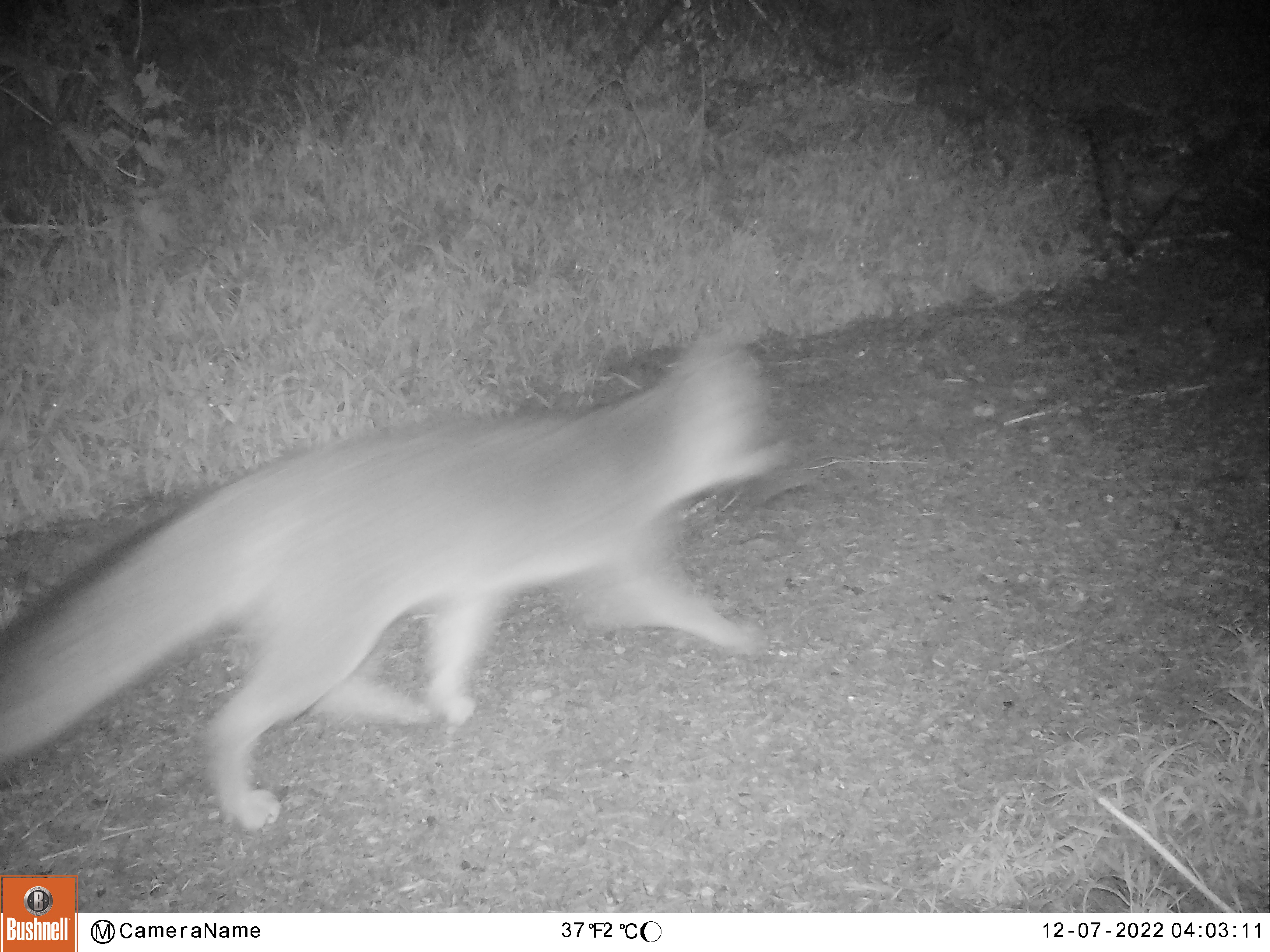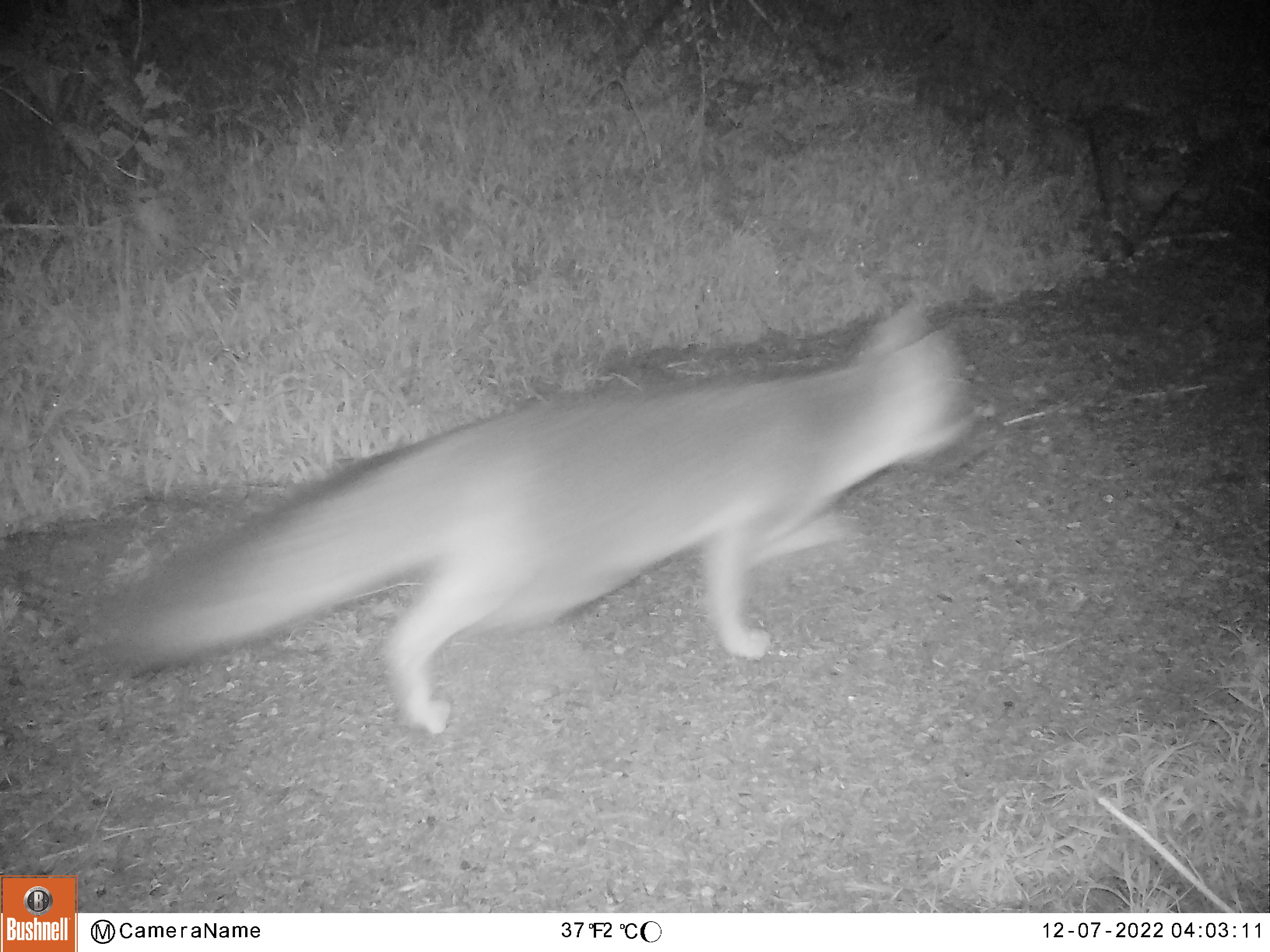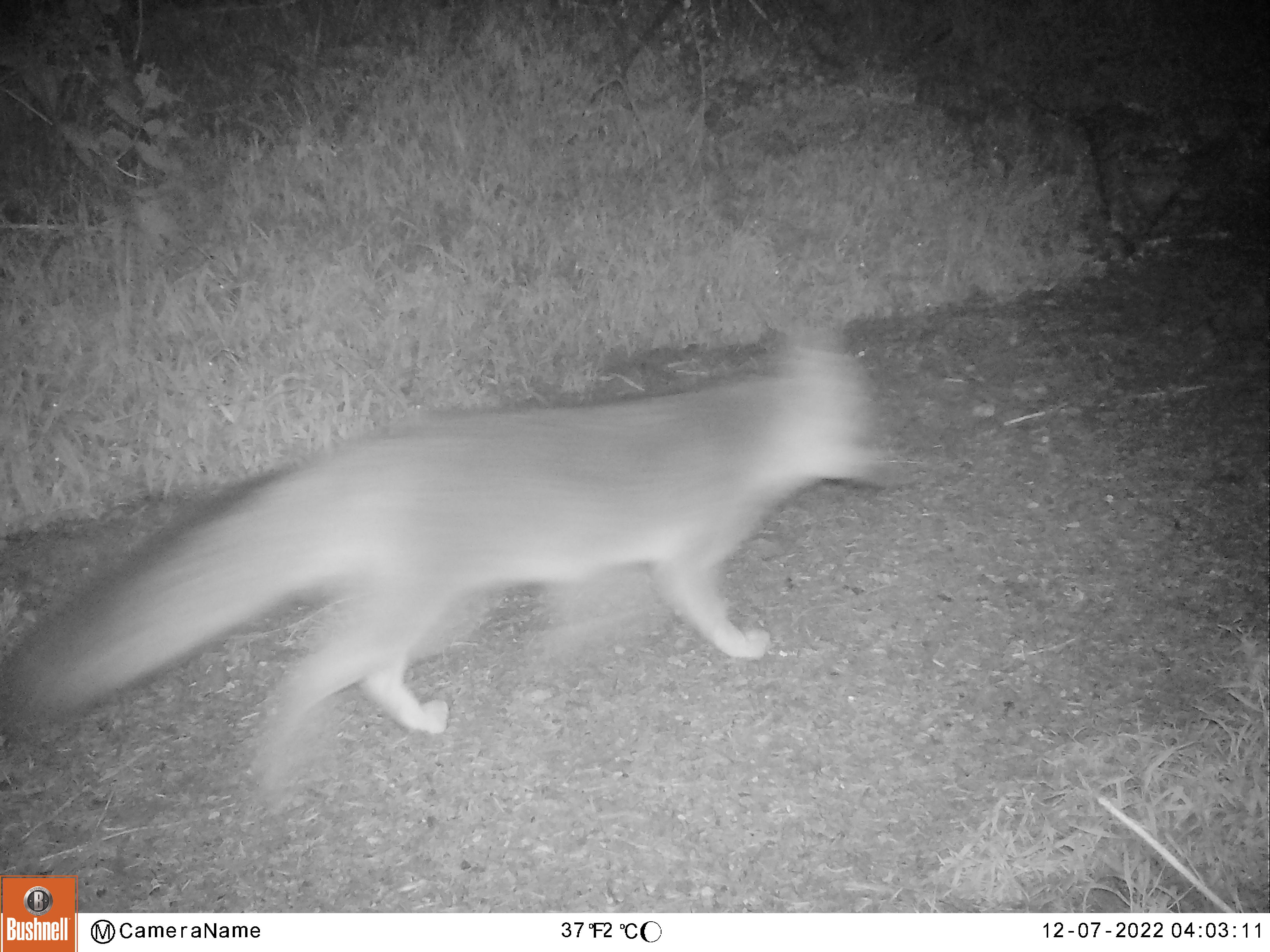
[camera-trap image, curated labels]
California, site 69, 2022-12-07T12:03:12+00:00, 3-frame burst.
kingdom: Animalia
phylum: Chordata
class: Mammalia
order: Carnivora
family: Canidae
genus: Urocyon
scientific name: Urocyon cinereoargenteus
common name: gray fox